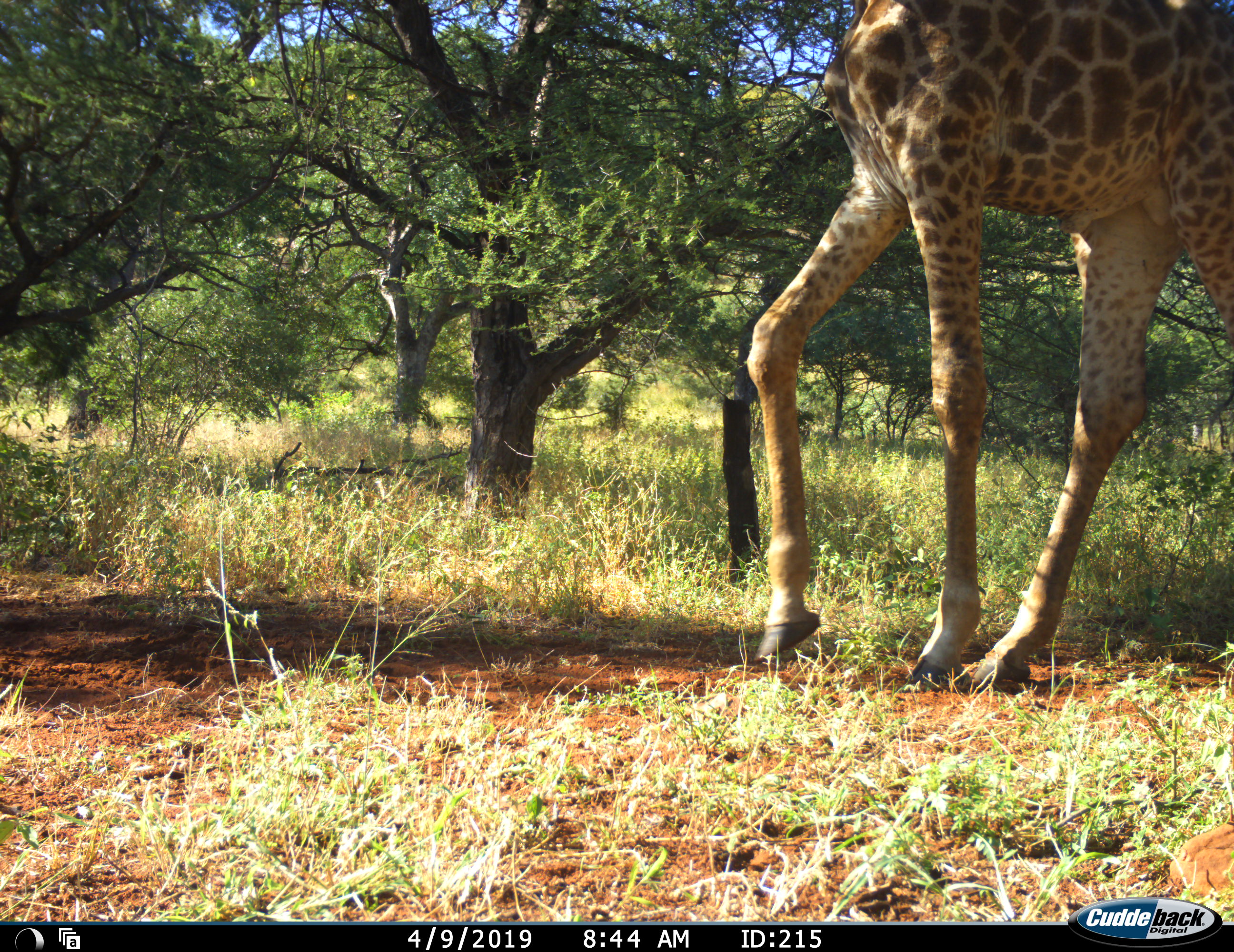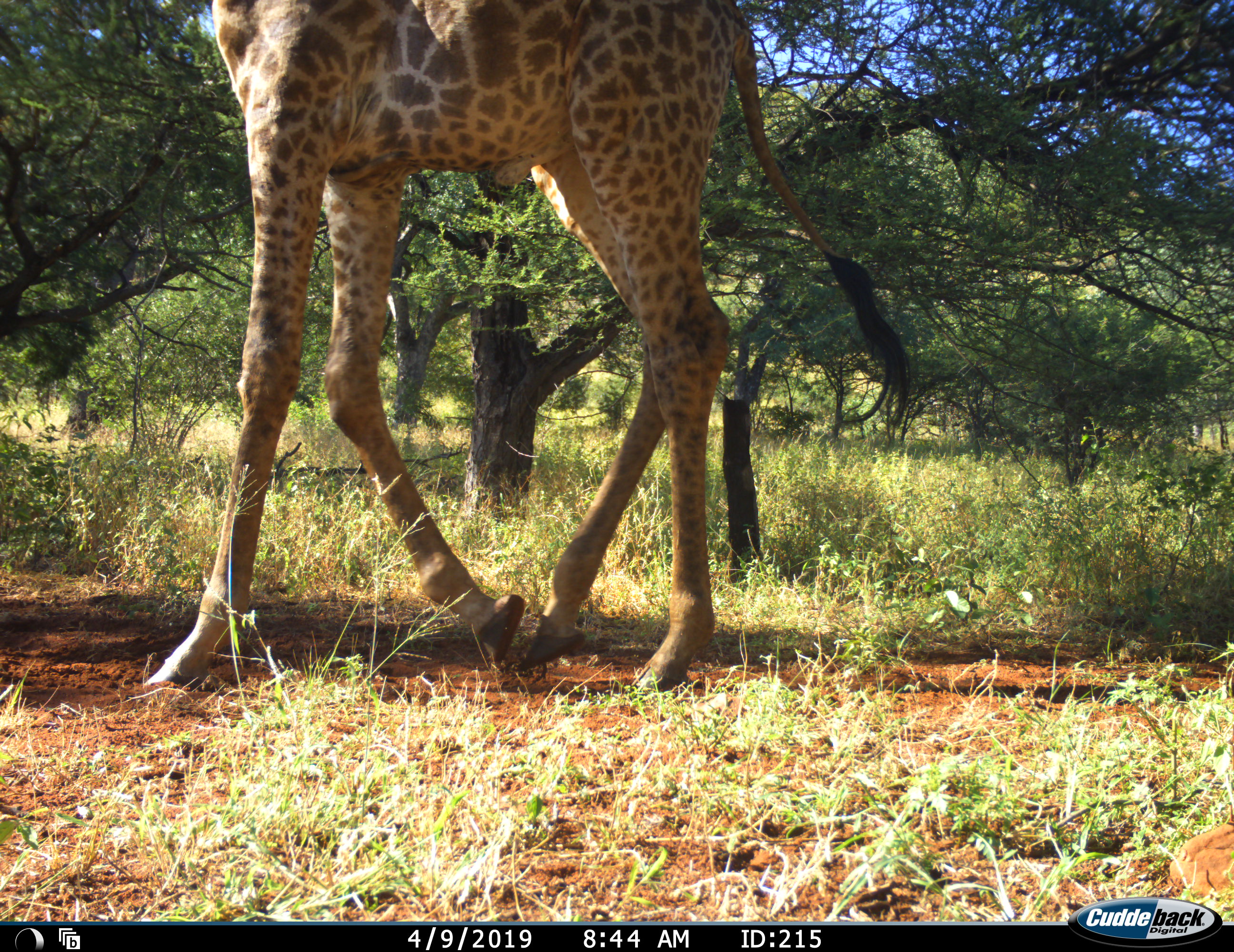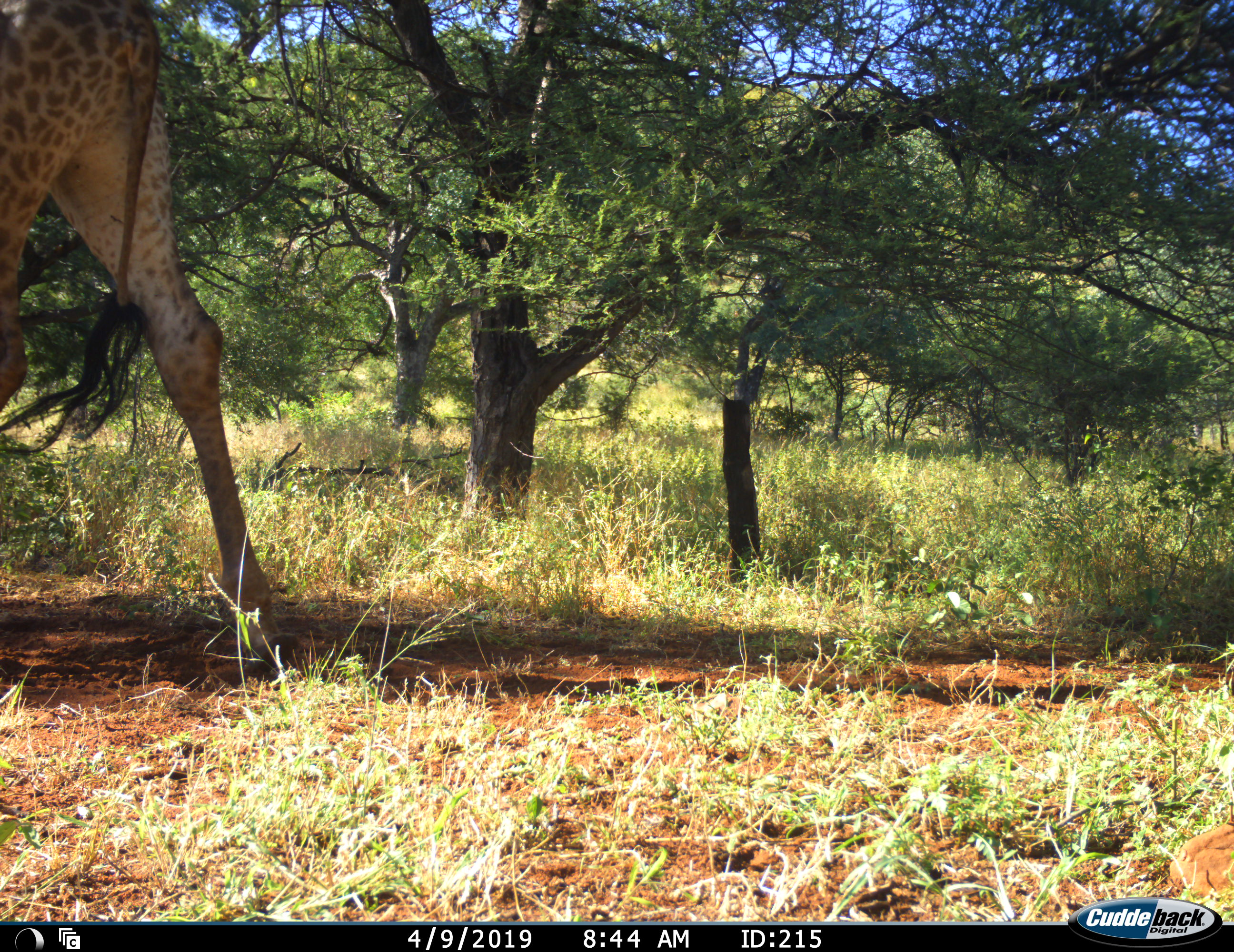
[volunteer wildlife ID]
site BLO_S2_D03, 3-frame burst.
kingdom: Animalia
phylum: Chordata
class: Mammalia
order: Artiodactyla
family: Giraffidae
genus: Giraffa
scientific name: Giraffa camelopardalis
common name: giraffe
Giraffe (Giraffa camelopardalis), count 1. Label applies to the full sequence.